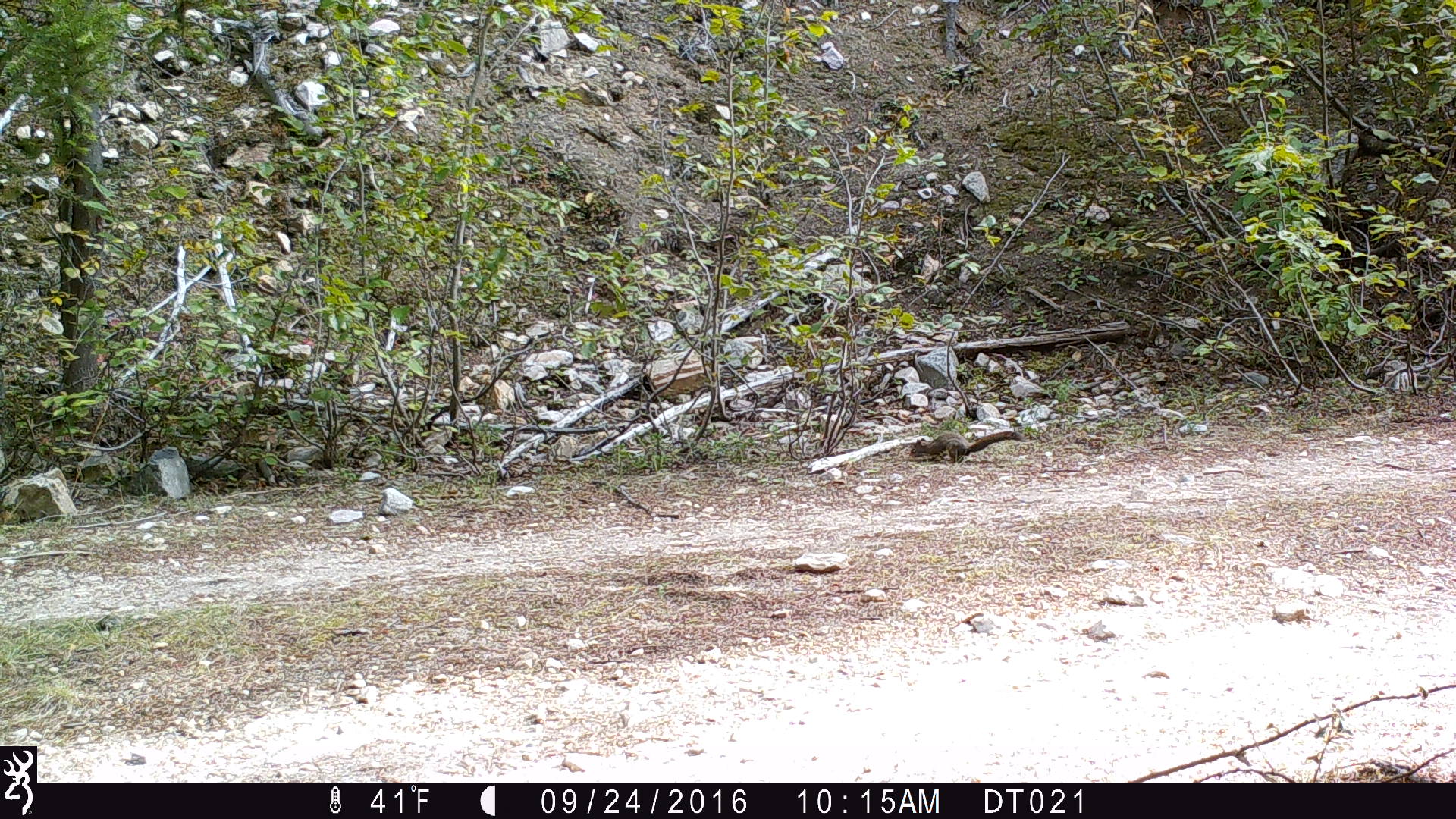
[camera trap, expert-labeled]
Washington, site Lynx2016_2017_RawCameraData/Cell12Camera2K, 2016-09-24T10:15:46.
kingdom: Animalia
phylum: Chordata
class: Mammalia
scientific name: Mammalia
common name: small mammal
Small mammal (Mammalia). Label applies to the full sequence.